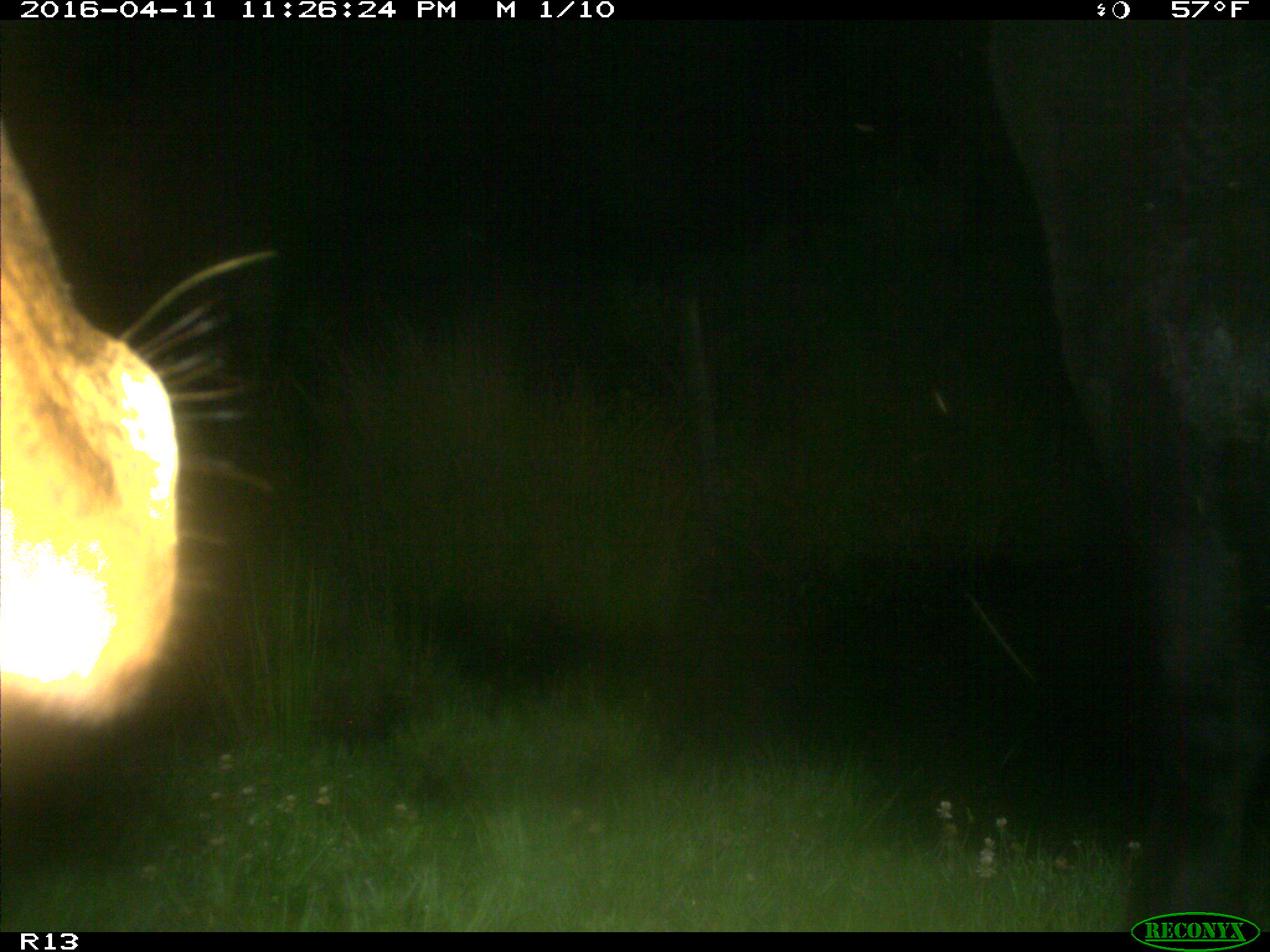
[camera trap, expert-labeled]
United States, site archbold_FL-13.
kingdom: Animalia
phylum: Chordata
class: Mammalia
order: Artiodactyla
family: Bovidae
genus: Bos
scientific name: Bos taurus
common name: domestic cow